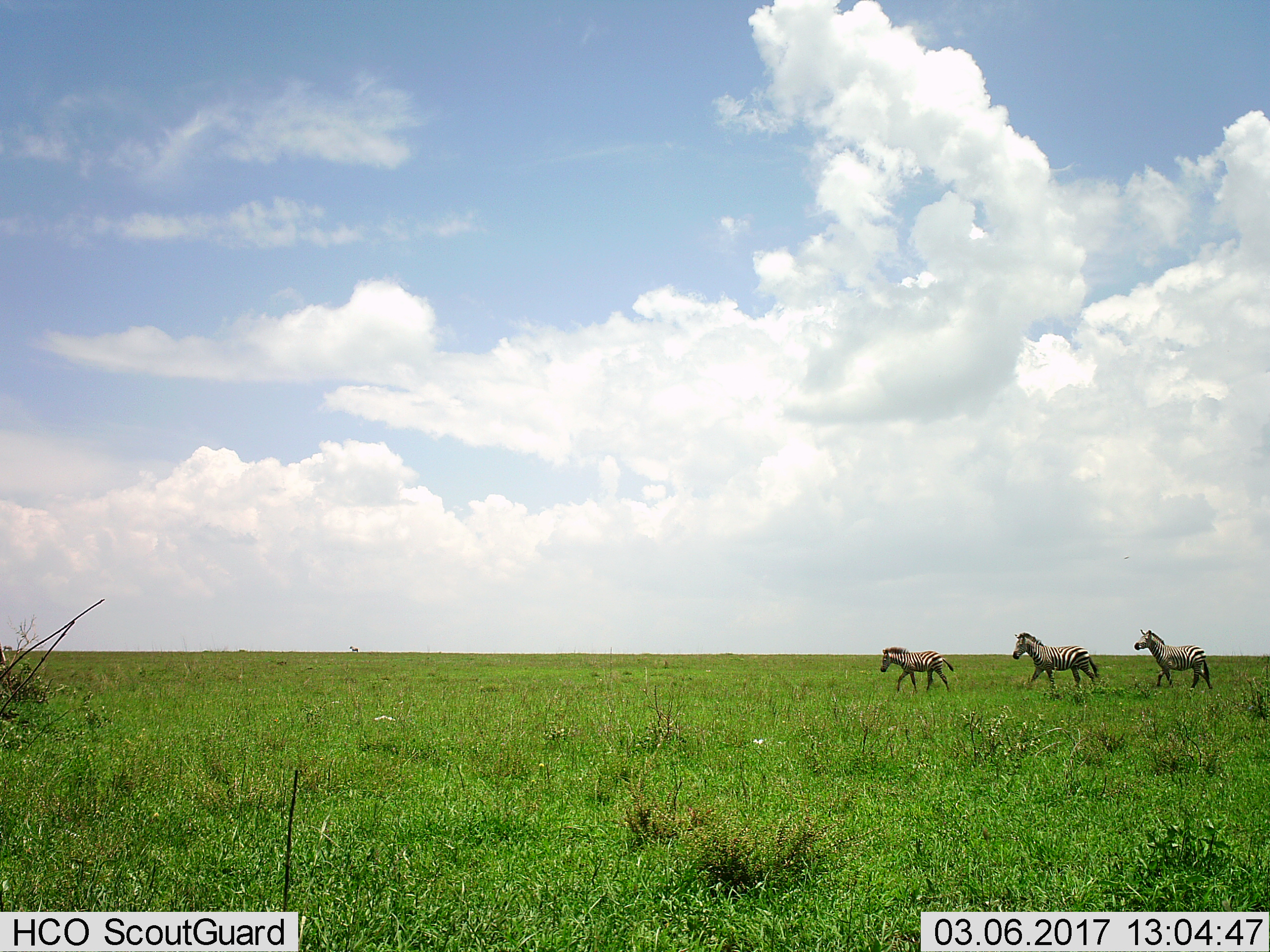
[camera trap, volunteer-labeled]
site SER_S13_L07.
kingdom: Animalia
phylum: Chordata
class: Mammalia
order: Perissodactyla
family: Equidae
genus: Equus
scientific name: Equus quagga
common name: plains zebra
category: zebraplains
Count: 4.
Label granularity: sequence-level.